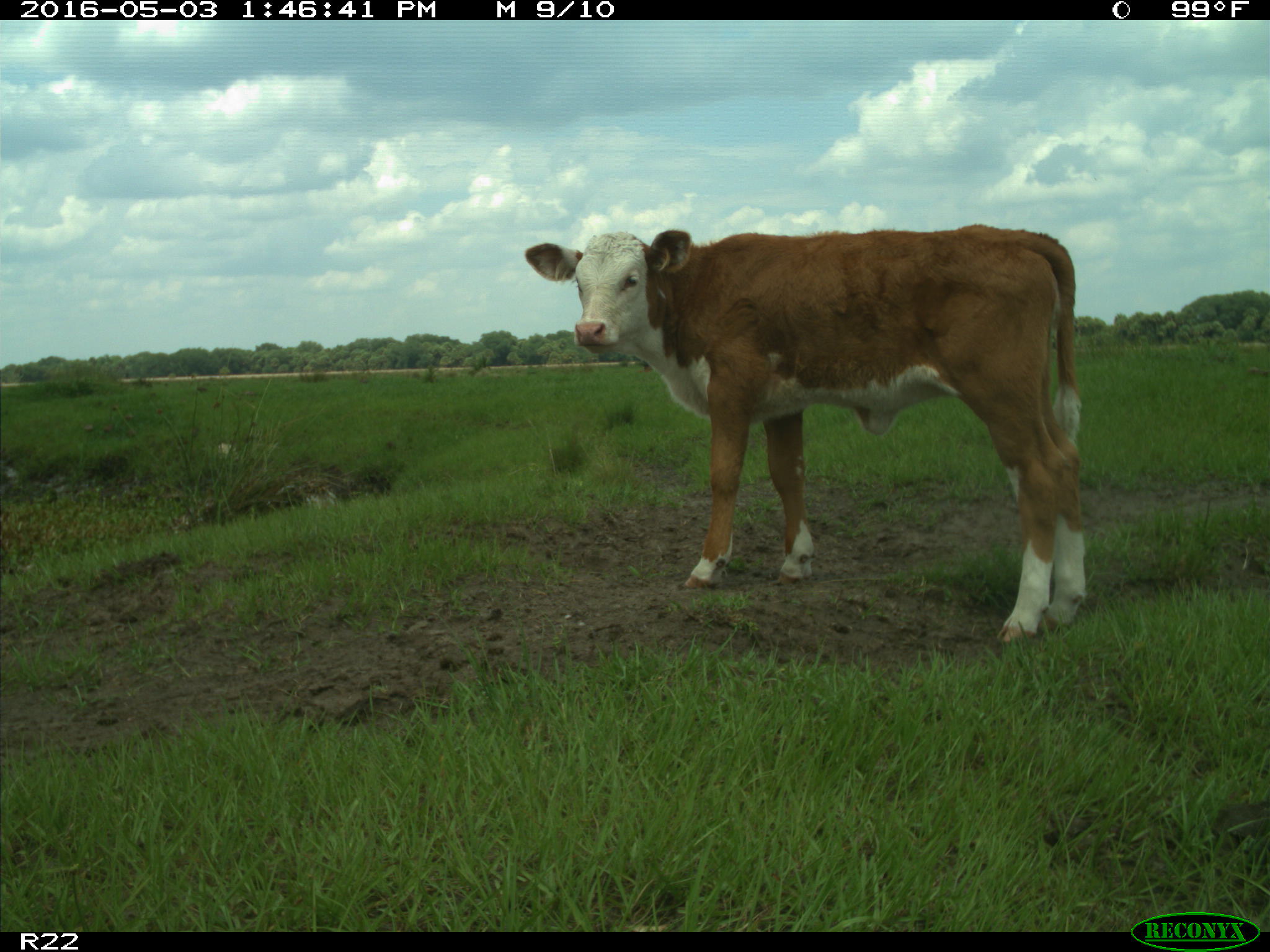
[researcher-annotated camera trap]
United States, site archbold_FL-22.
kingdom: Animalia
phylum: Chordata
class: Mammalia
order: Artiodactyla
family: Bovidae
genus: Bos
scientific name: Bos taurus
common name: domestic cow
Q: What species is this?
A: Bos taurus (domestic cow).